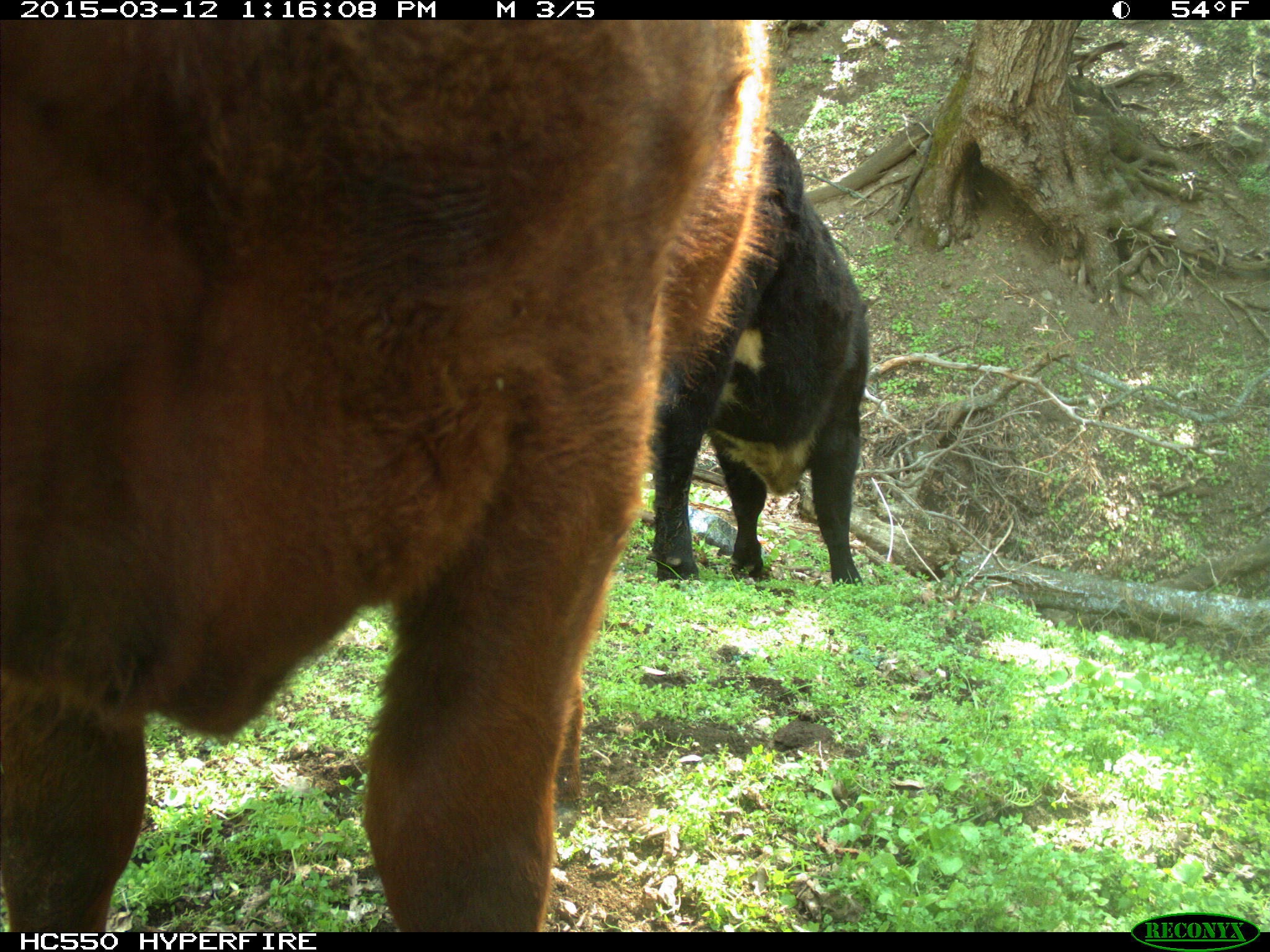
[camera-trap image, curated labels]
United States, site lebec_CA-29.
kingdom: Animalia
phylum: Chordata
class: Mammalia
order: Artiodactyla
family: Bovidae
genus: Bos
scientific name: Bos taurus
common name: domestic cow